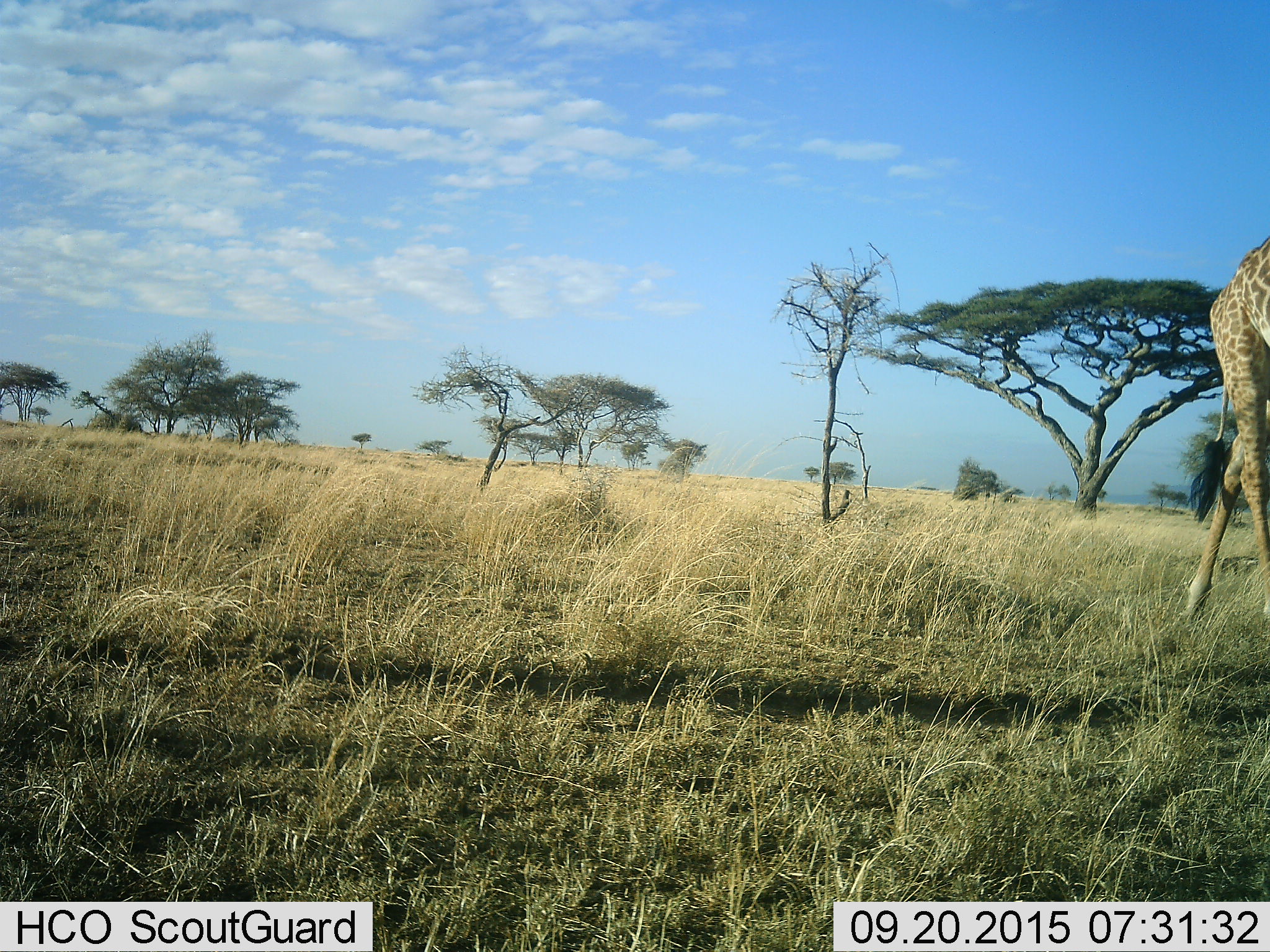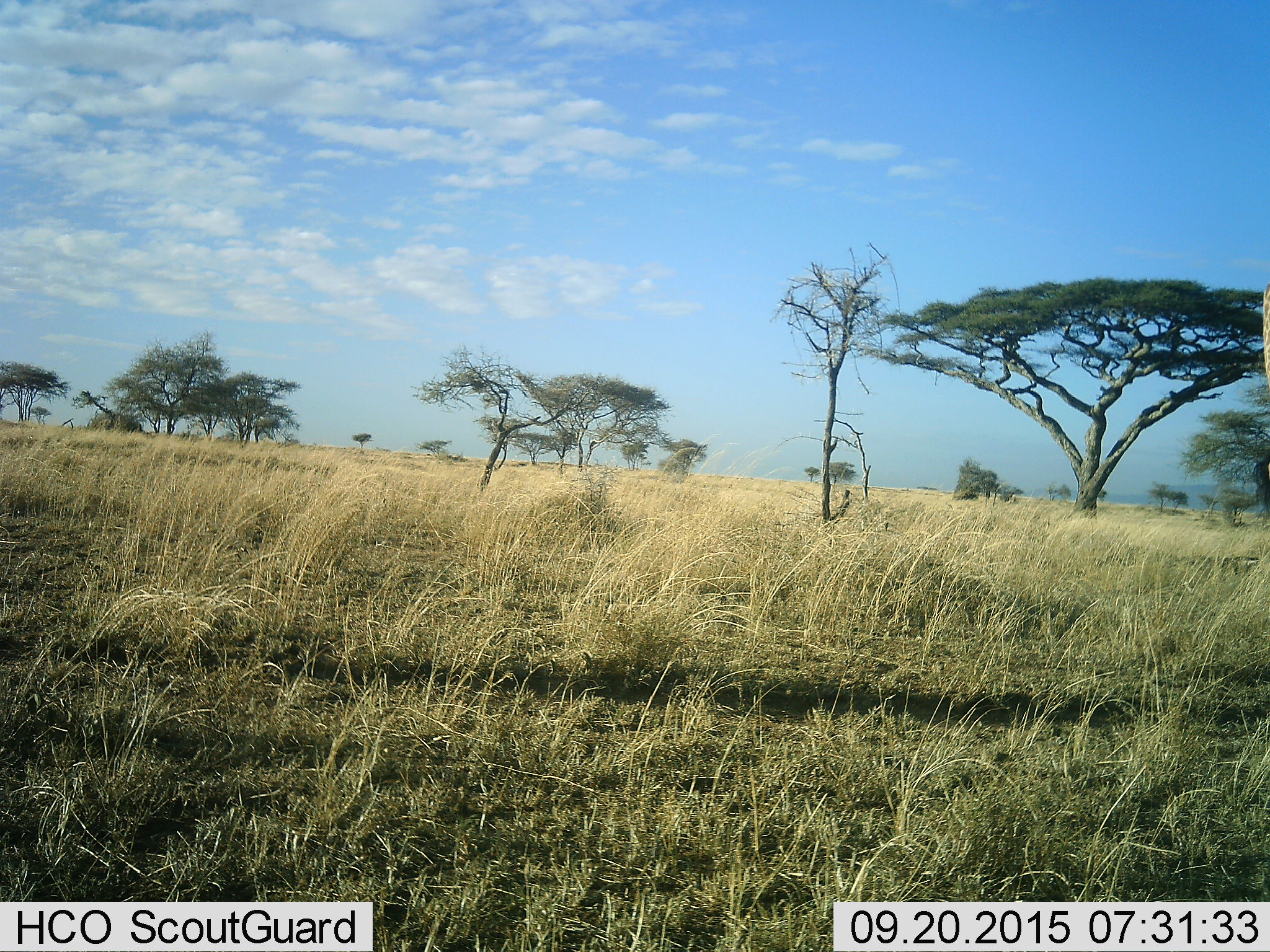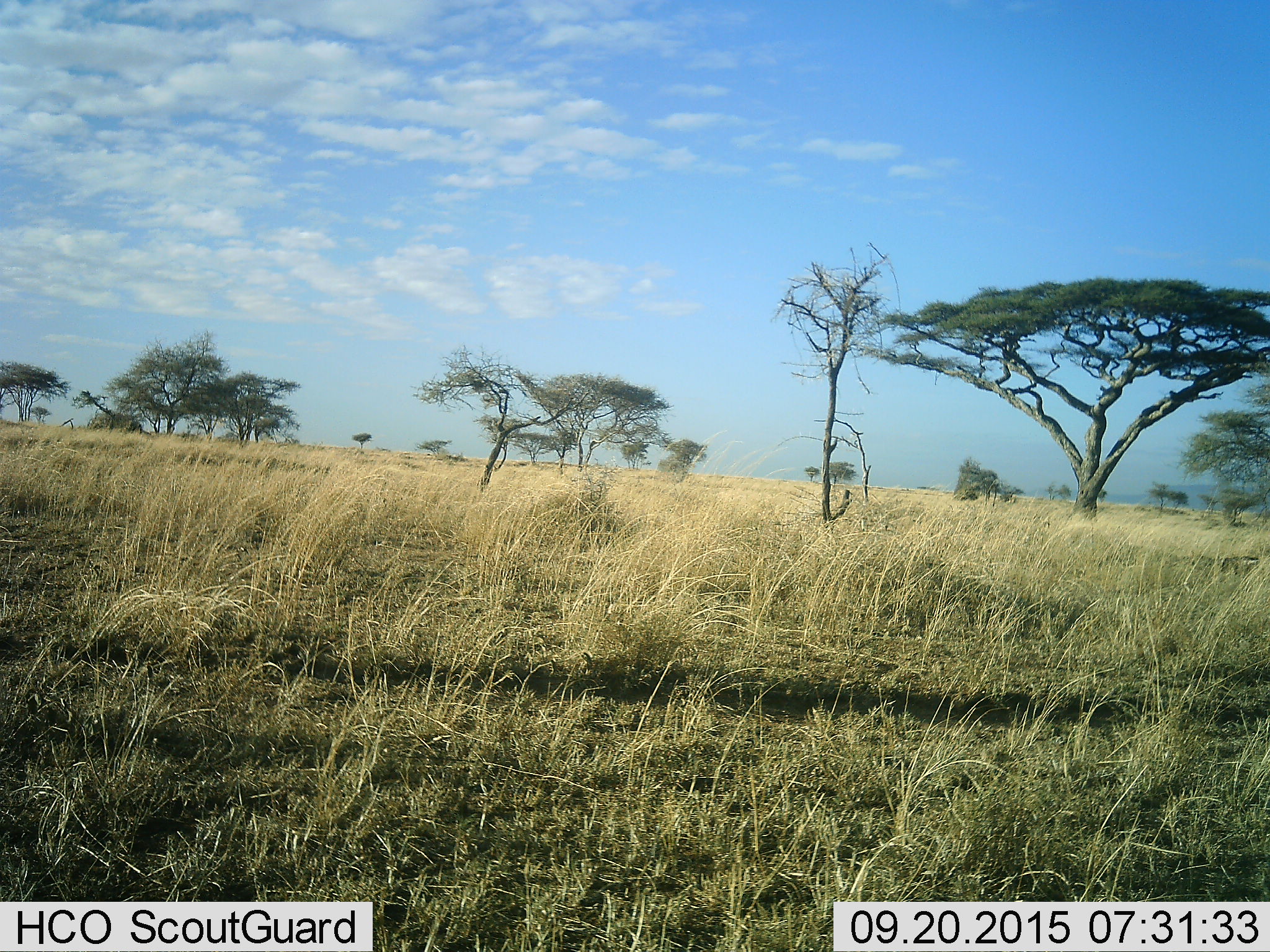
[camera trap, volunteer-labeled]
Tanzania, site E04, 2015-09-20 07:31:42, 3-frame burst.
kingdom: Animalia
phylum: Chordata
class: Mammalia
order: Artiodactyla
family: Giraffidae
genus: Giraffa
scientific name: Giraffa camelopardalis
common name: giraffe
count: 1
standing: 24%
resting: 0%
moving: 88%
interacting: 0%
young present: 12%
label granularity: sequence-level